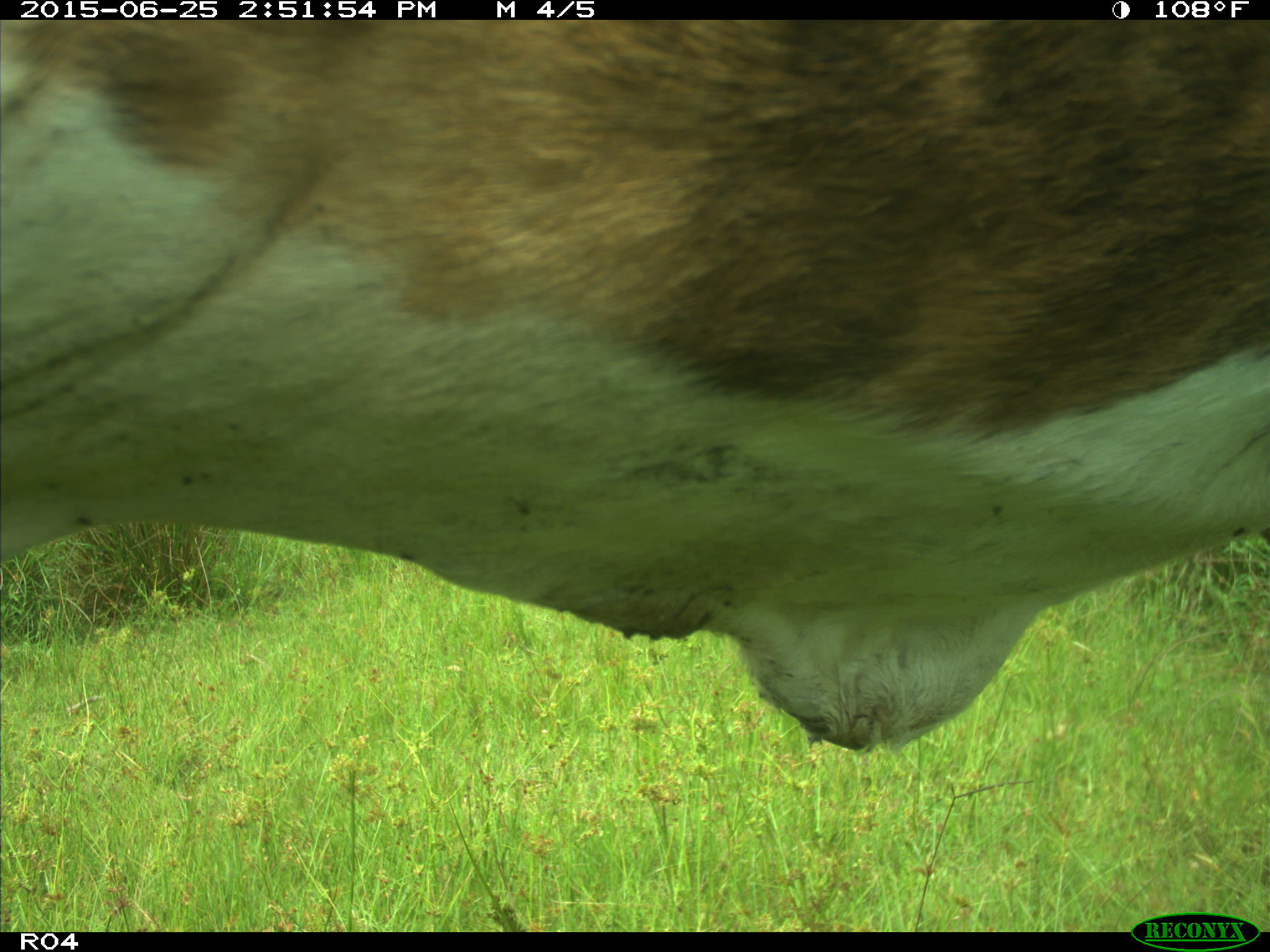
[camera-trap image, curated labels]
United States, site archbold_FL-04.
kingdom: Animalia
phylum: Chordata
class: Mammalia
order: Artiodactyla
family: Bovidae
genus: Bos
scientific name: Bos taurus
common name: domestic cow